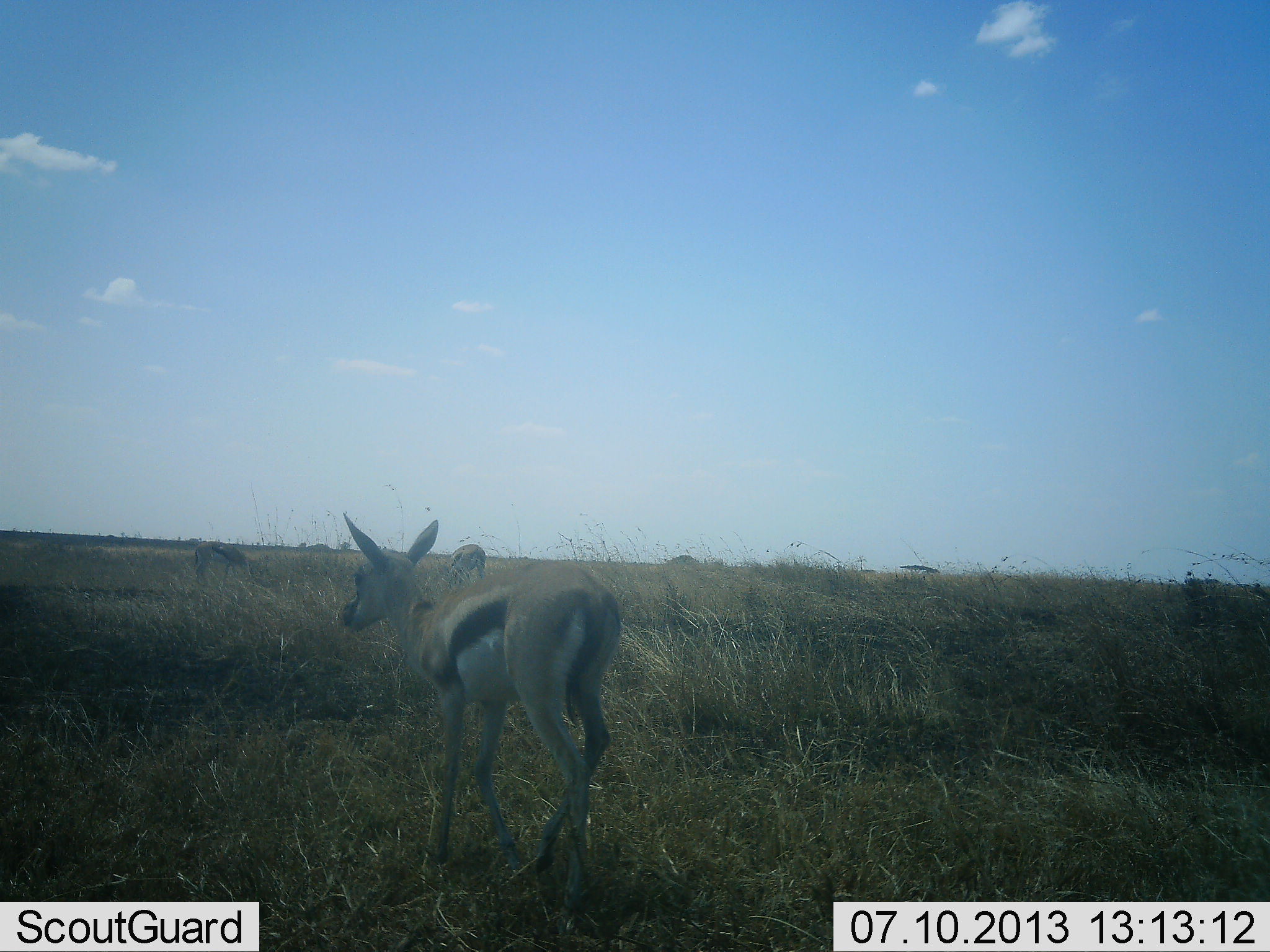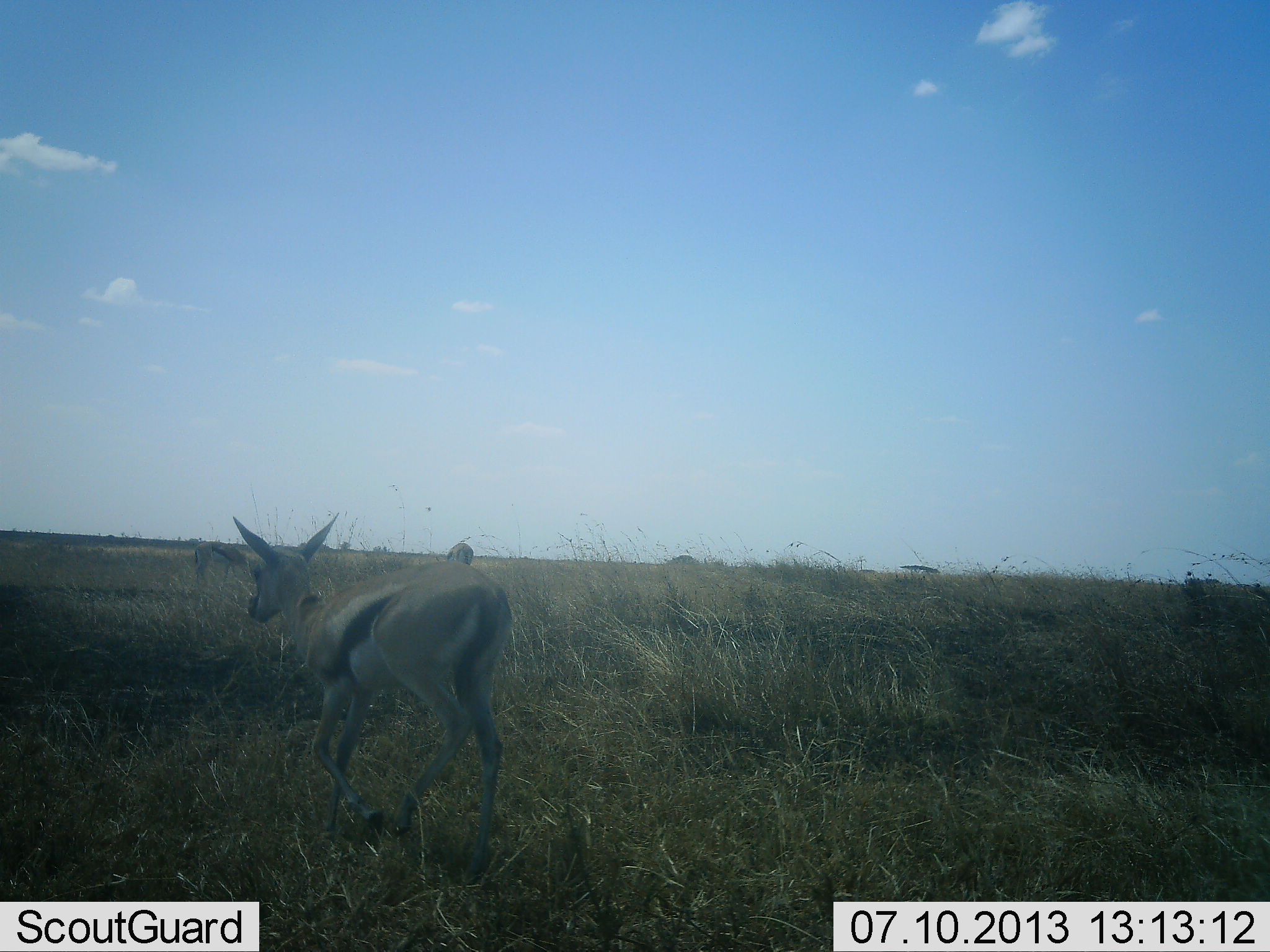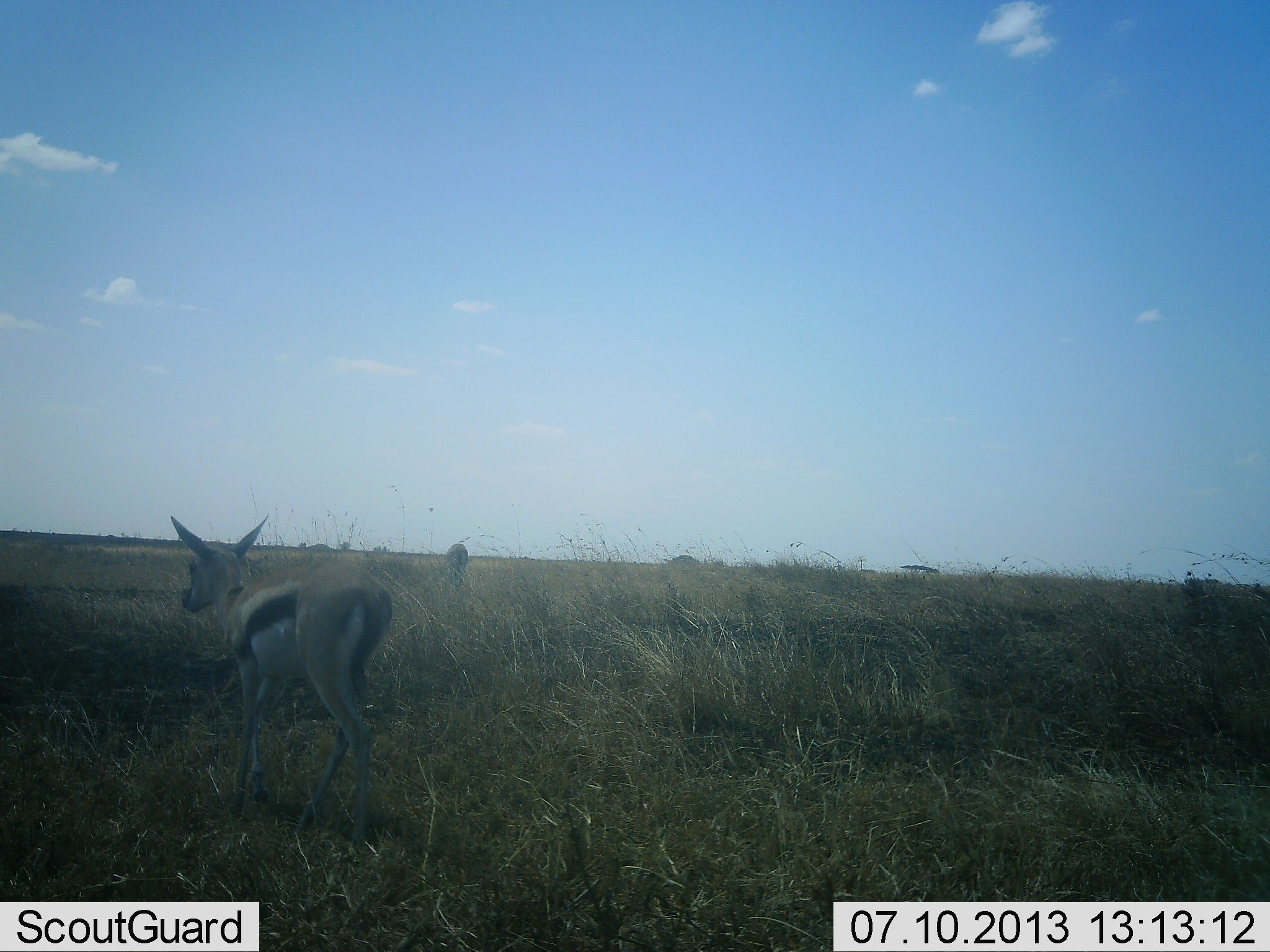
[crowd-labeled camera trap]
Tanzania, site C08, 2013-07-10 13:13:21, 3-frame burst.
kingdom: Animalia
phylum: Chordata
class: Mammalia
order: Artiodactyla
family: Bovidae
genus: Eudorcas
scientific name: Eudorcas thomsonii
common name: thomson's gazelle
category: gazellethomsons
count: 3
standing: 27%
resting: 0%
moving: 93%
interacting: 0%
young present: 30%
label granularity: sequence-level